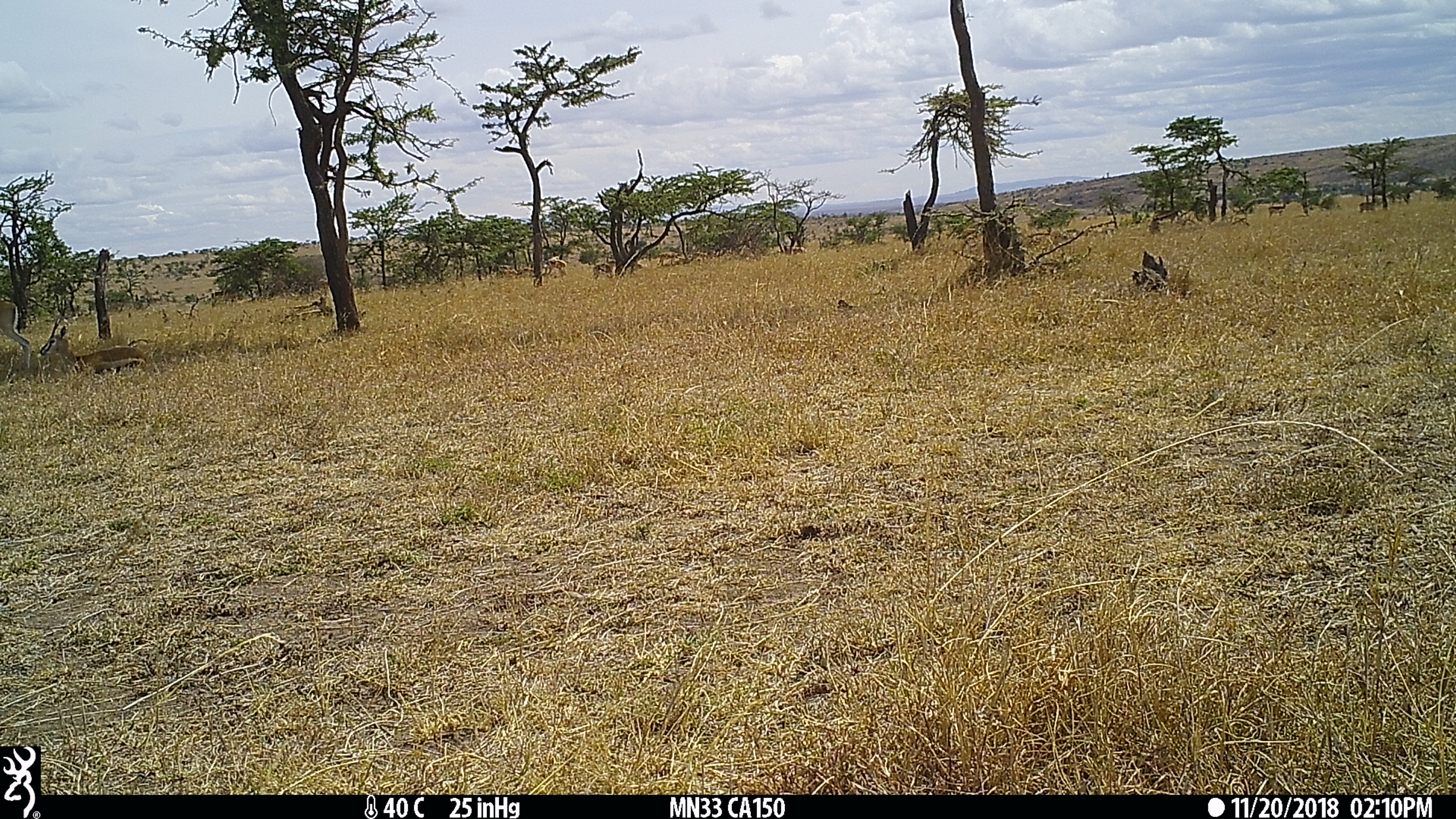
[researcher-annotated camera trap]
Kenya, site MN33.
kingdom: Animalia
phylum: Chordata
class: Mammalia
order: Artiodactyla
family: Bovidae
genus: Eudorcas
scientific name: Eudorcas thomsonii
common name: thomon's gazelle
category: gazelle thomsons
Gazelle thomsons (thomon's gazelle) (Eudorcas thomsonii).